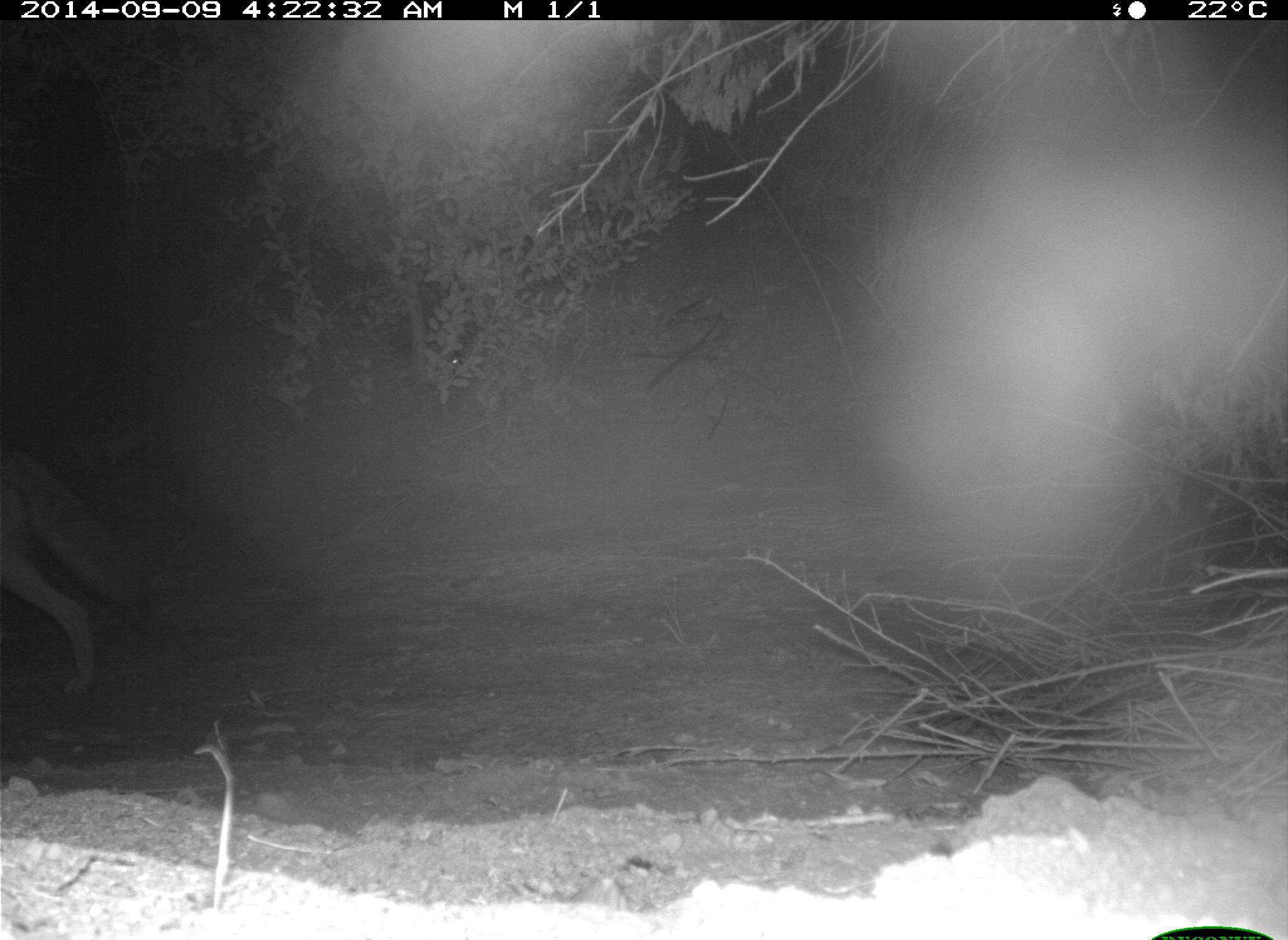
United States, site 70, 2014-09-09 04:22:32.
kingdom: Animalia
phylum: Chordata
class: Mammalia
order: Carnivora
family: Canidae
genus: Canis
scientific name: Canis latrans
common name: coyote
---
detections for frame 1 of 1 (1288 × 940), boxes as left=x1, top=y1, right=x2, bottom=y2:
coyote: left=0, top=447, right=156, bottom=698